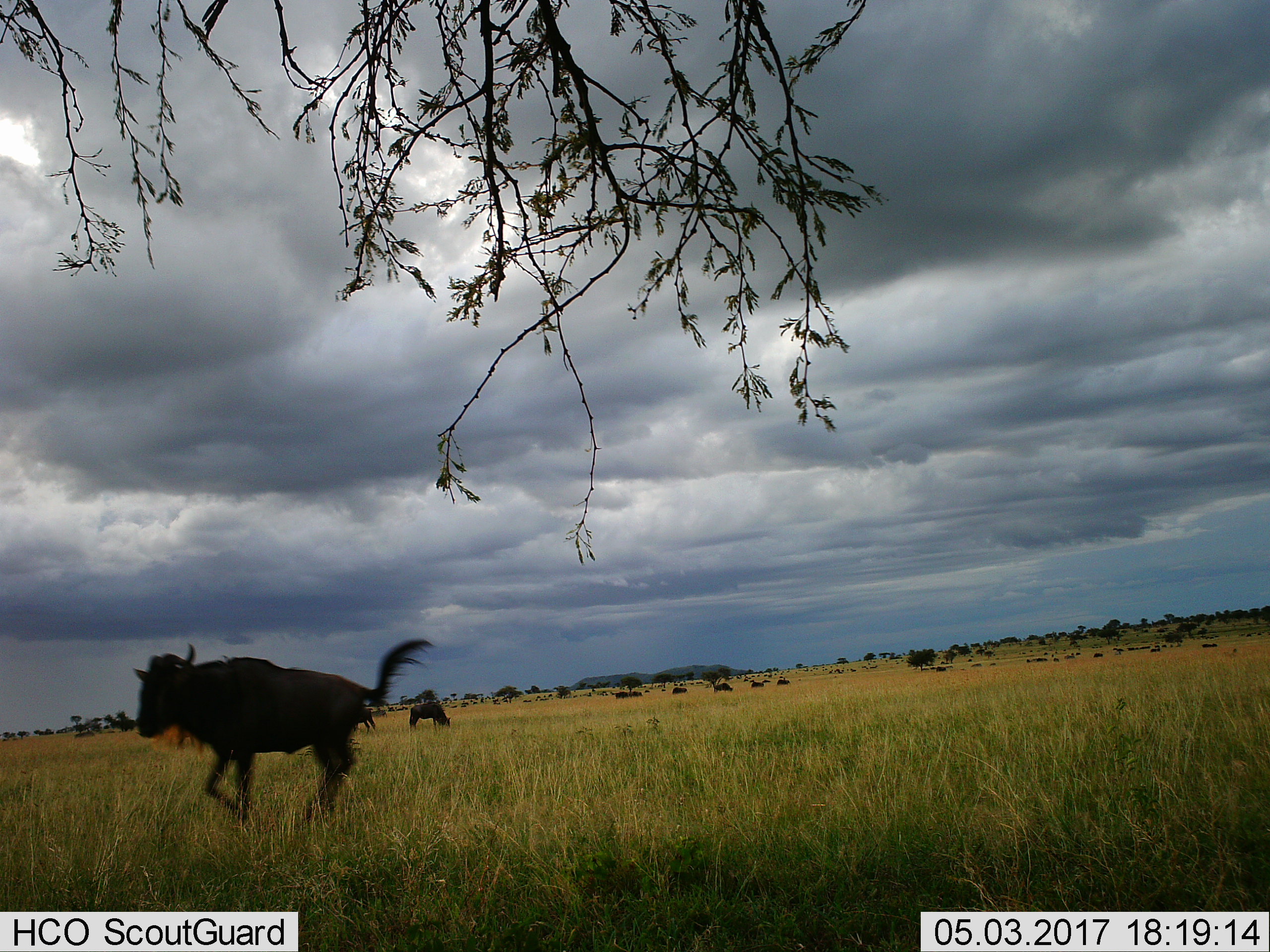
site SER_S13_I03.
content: unidentified animal